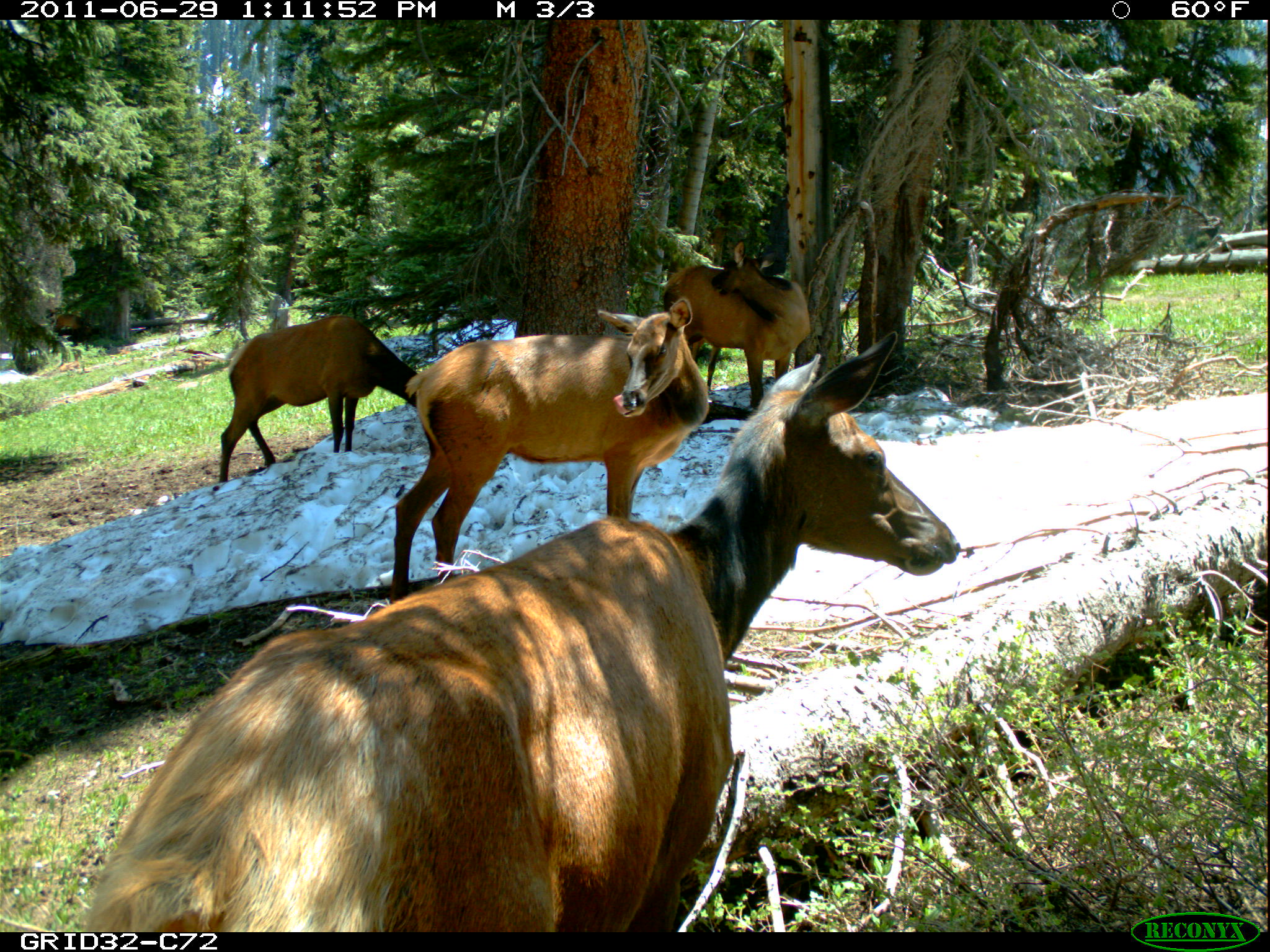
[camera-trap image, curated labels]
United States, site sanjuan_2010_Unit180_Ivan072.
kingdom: Animalia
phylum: Chordata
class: Mammalia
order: Artiodactyla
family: Cervidae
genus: Cervus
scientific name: Cervus elaphus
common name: red deer